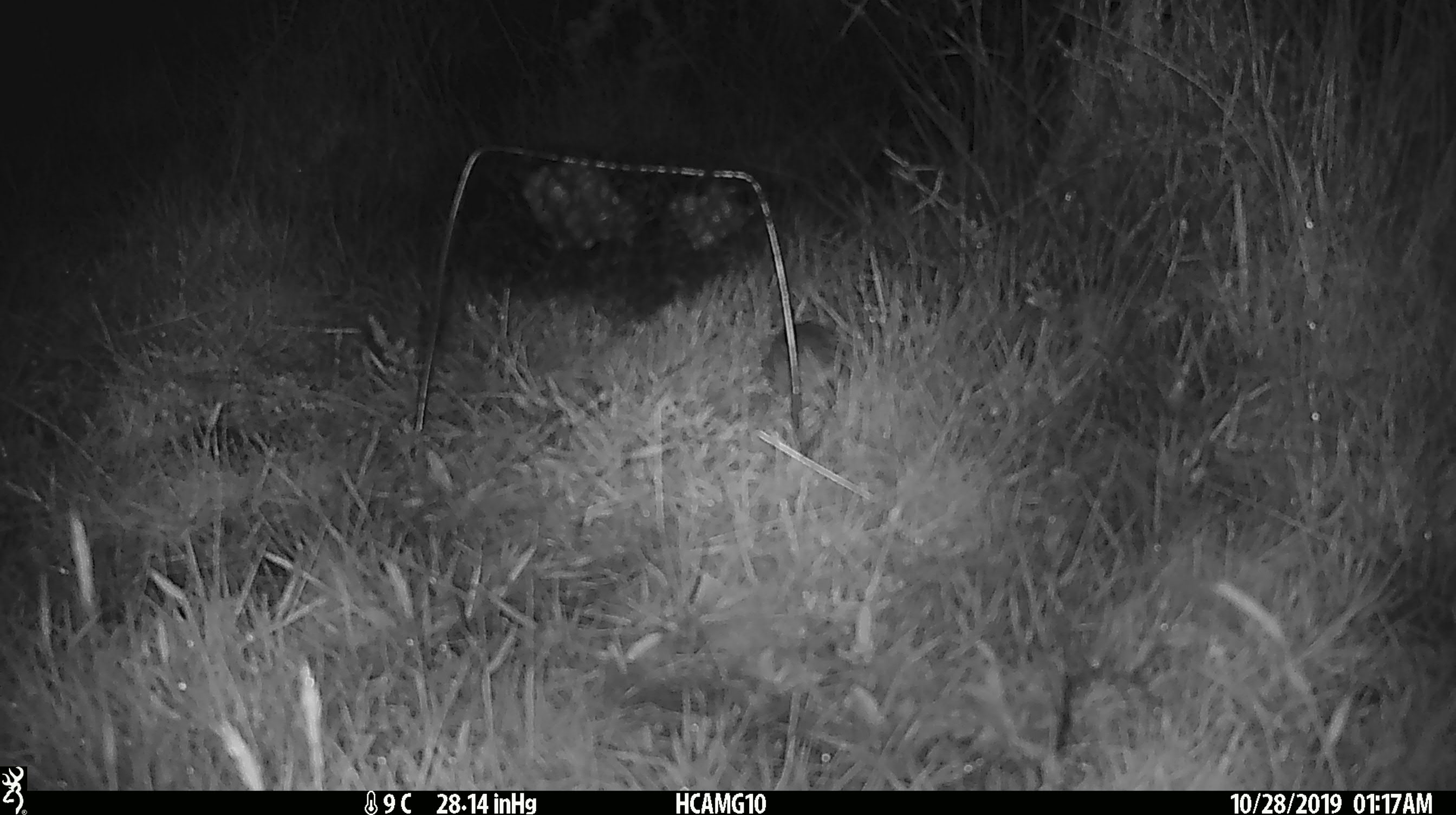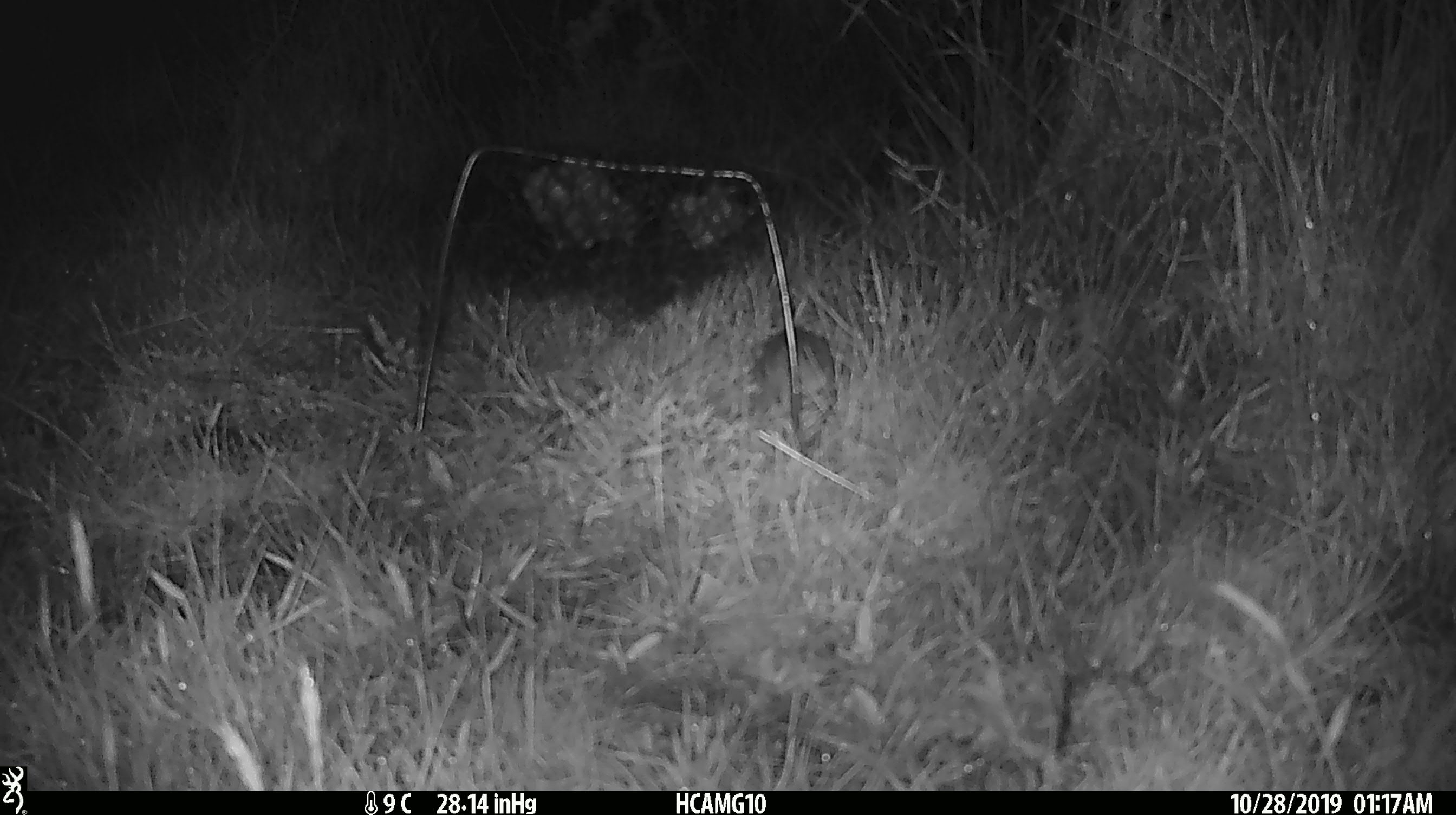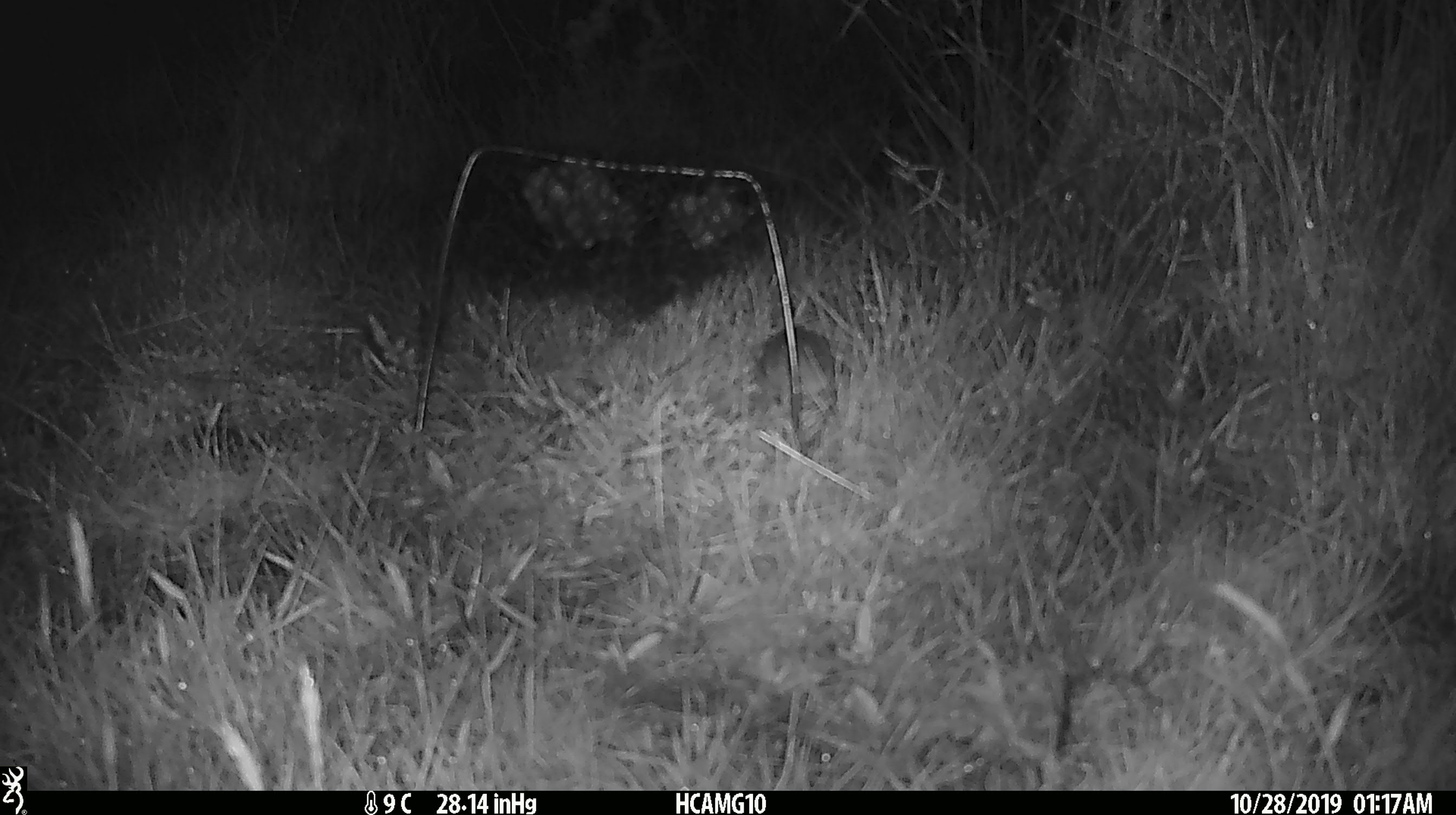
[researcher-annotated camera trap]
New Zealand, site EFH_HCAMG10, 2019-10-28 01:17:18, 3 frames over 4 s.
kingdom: Animalia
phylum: Chordata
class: Mammalia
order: Rodentia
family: Muridae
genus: Mus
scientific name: Mus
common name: mouse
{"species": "mouse (Mus)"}